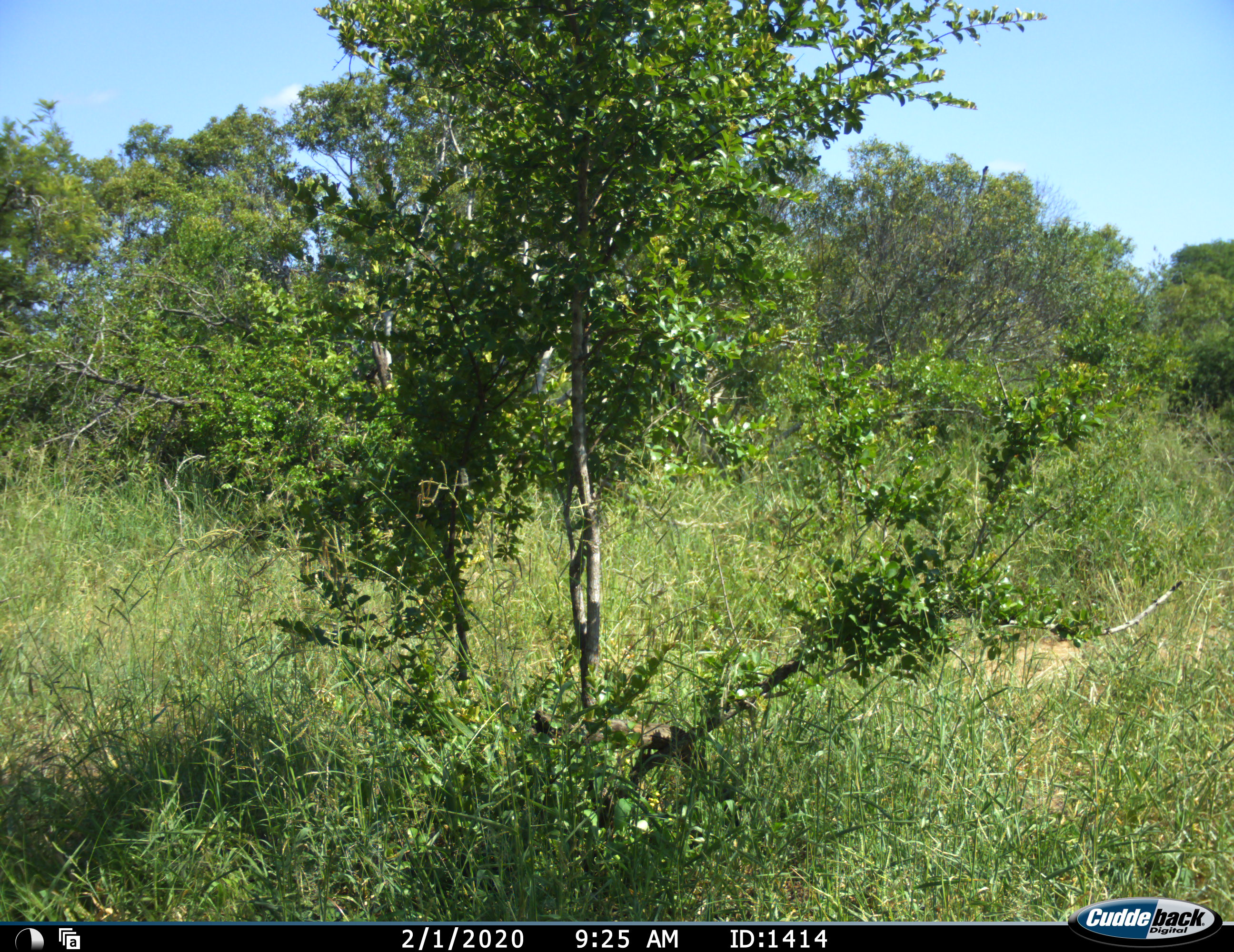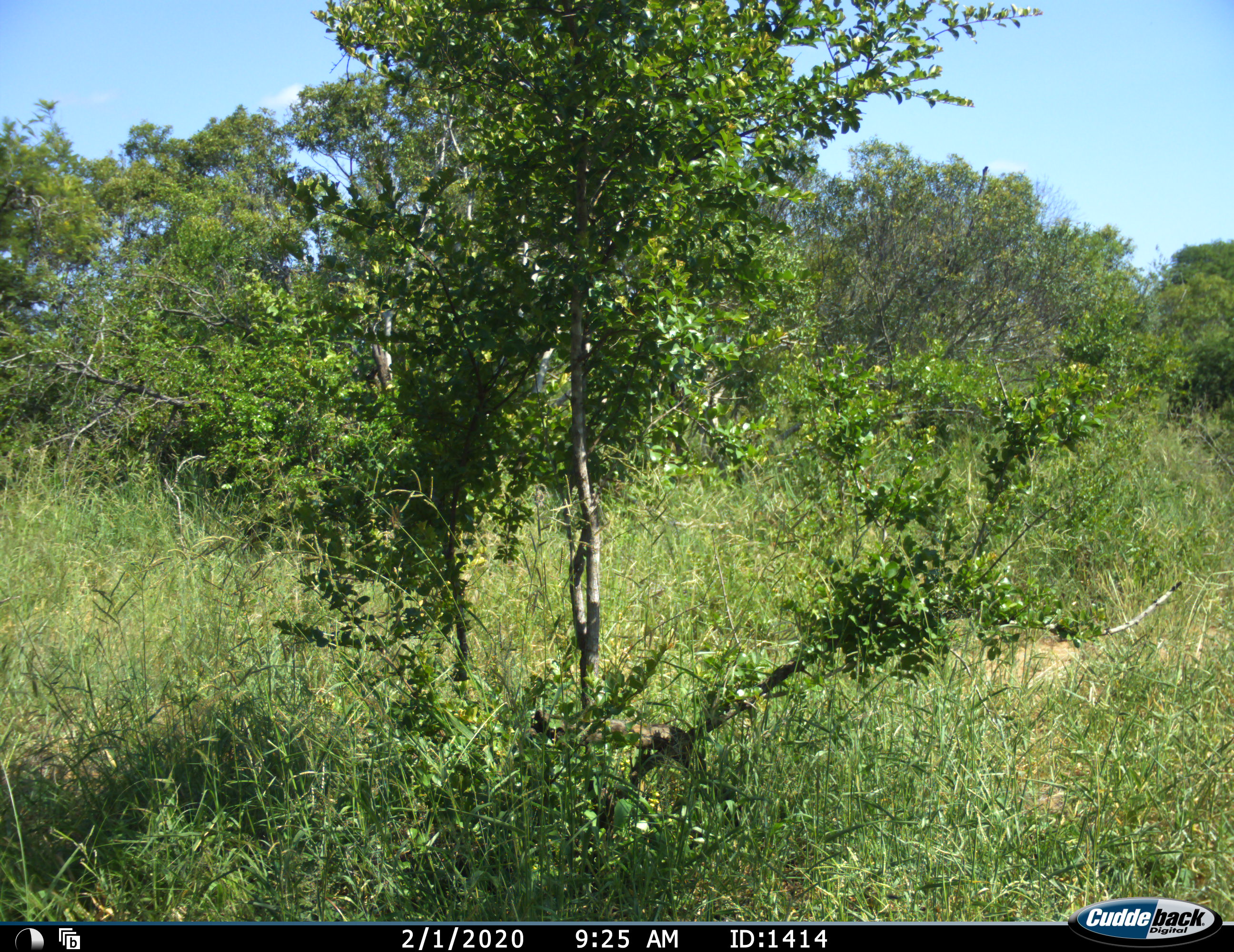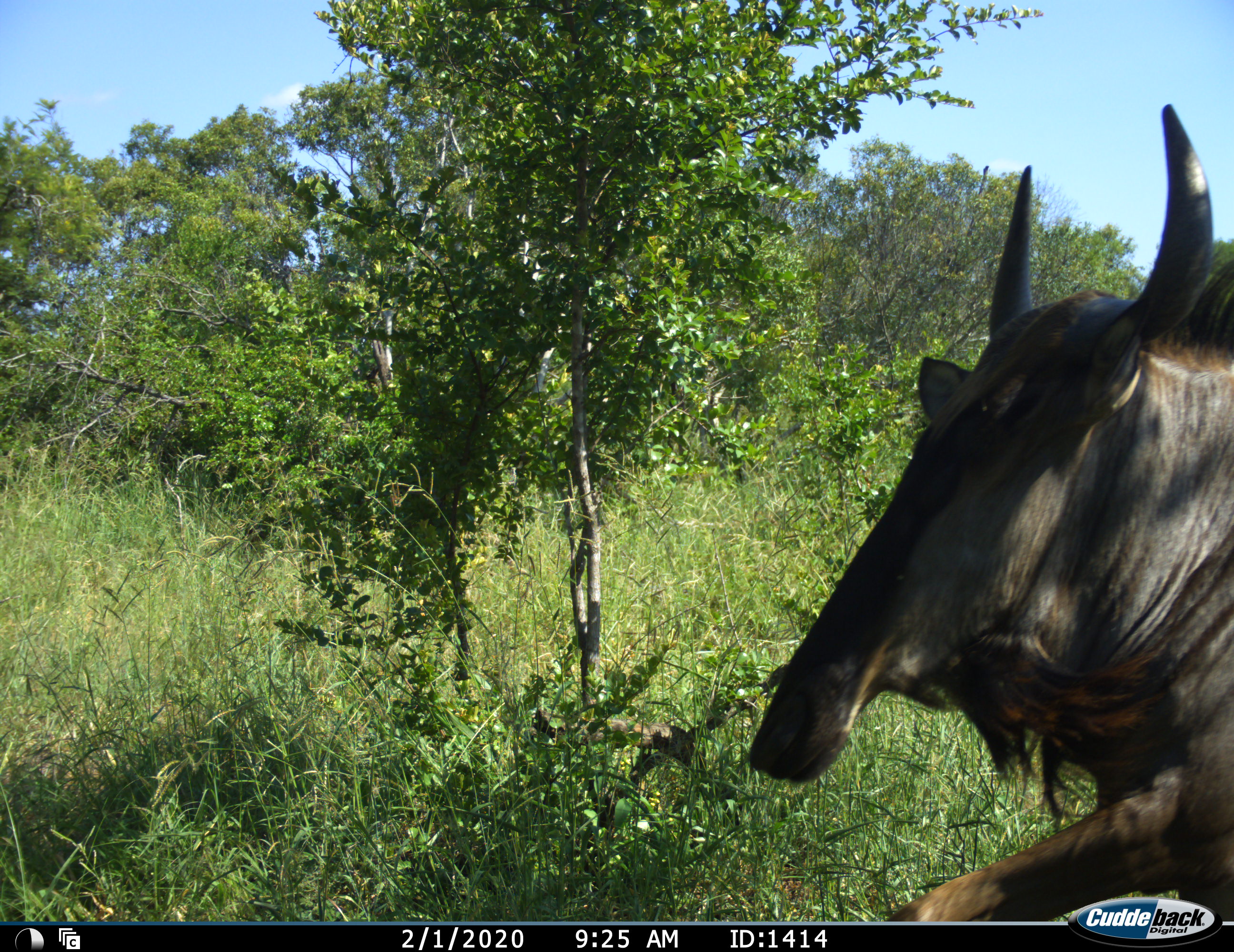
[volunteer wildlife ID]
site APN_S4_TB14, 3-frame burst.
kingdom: Animalia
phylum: Chordata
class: Mammalia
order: Artiodactyla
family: Bovidae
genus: Connochaetes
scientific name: Connochaetes taurinus taurinus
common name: blue wildebeest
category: wildebeestblue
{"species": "wildebeestblue (blue wildebeest) (Connochaetes taurinus taurinus)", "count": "1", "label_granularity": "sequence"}